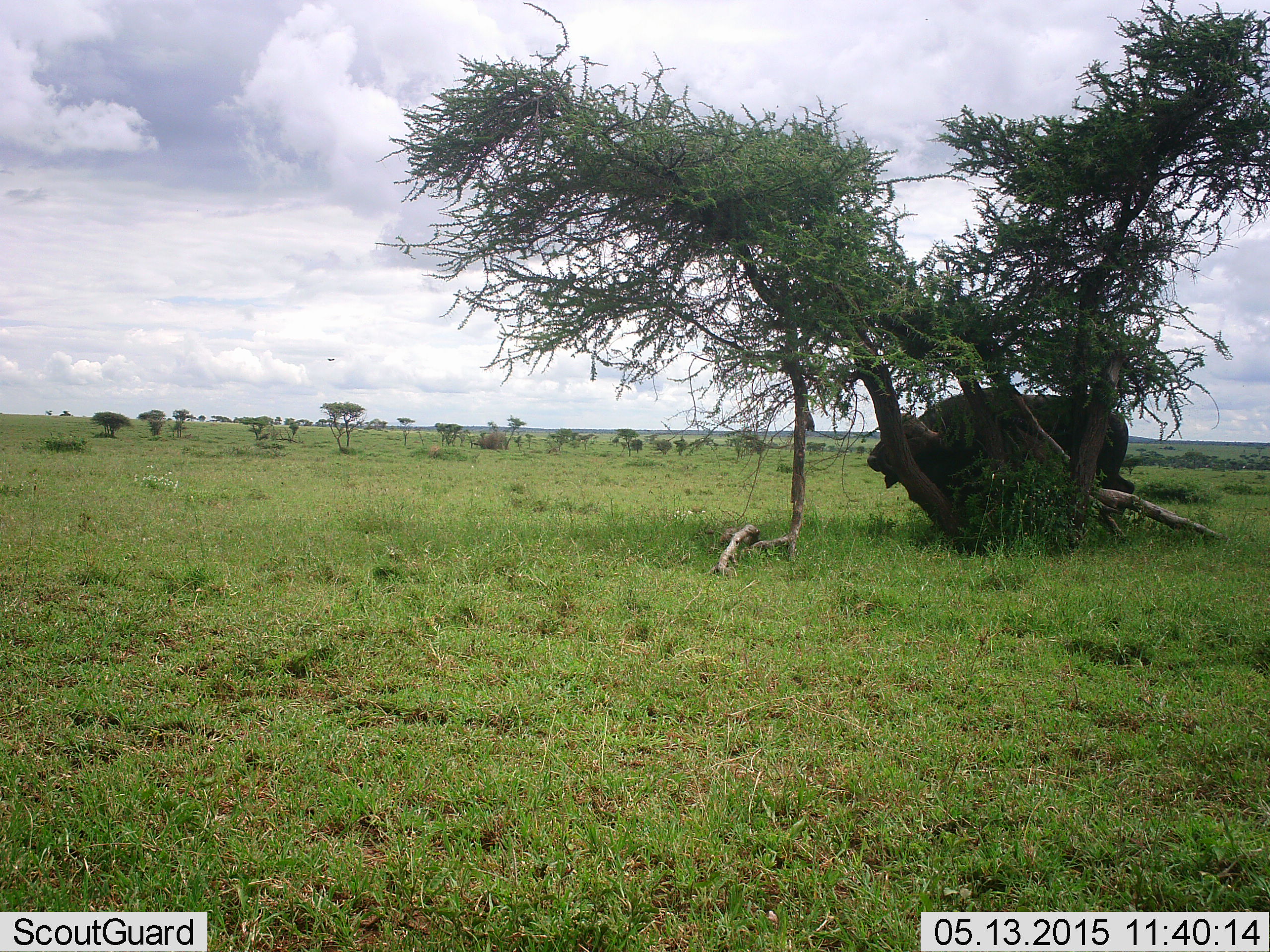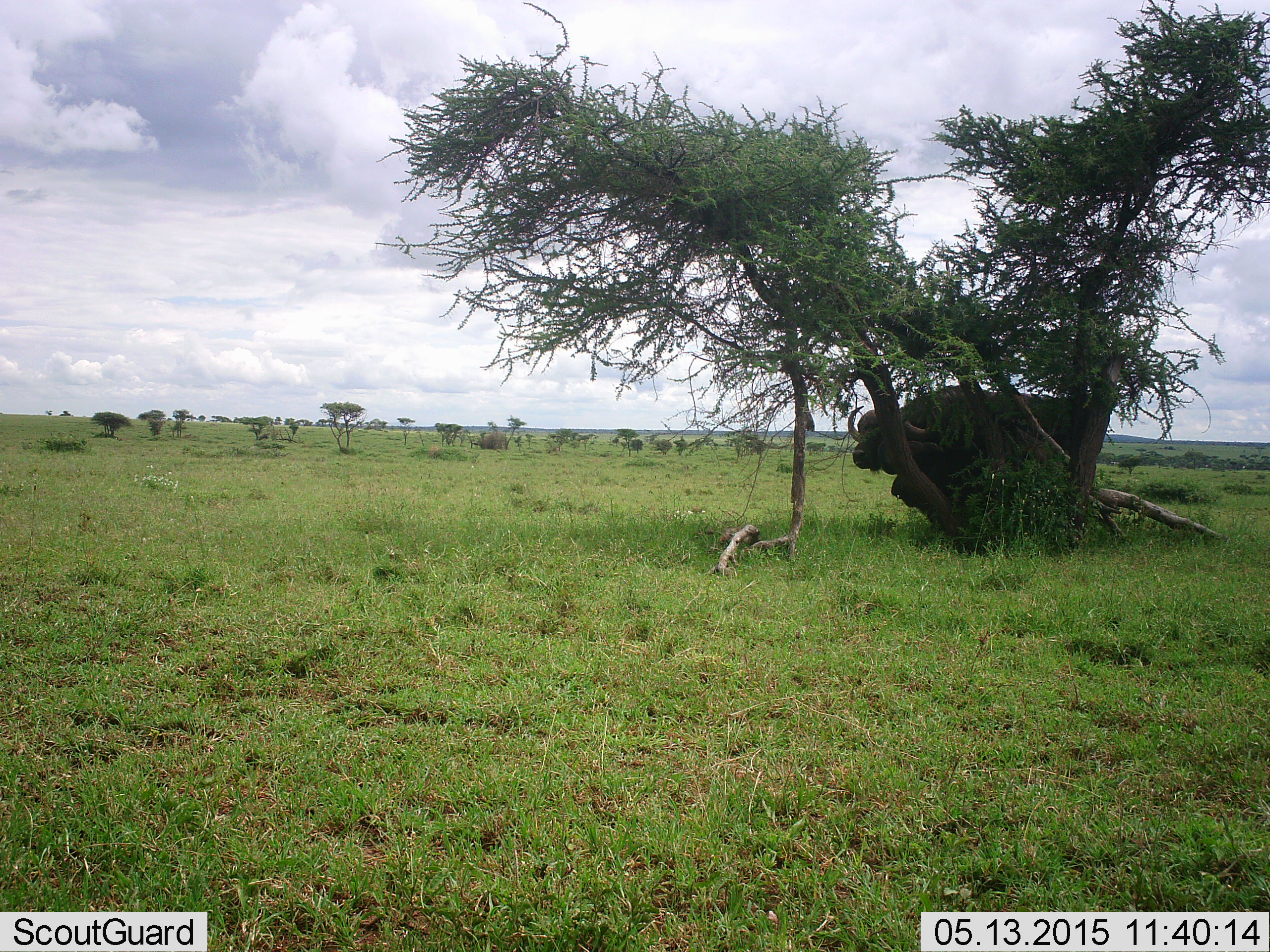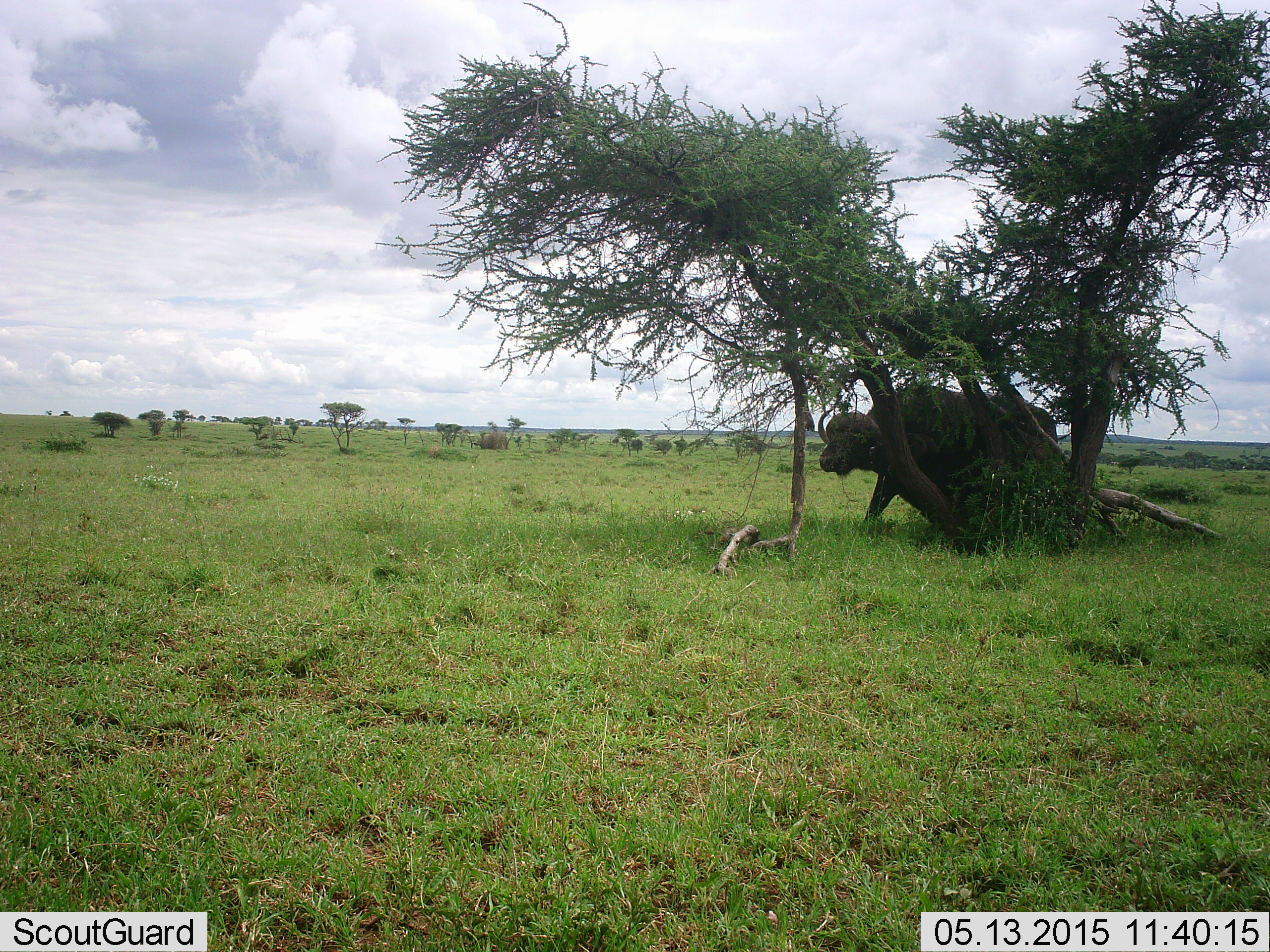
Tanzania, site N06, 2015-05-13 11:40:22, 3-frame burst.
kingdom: Animalia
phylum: Chordata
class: Mammalia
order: Artiodactyla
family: Bovidae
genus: Syncerus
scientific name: Syncerus caffer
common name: cape buffalo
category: buffalo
Buffalo (cape buffalo) (Syncerus caffer), count 1. Behavior (volunteer vote fractions): standing 20%, resting 10%, moving 90%, interacting 0%. Young present (vote fraction): 0%. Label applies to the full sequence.